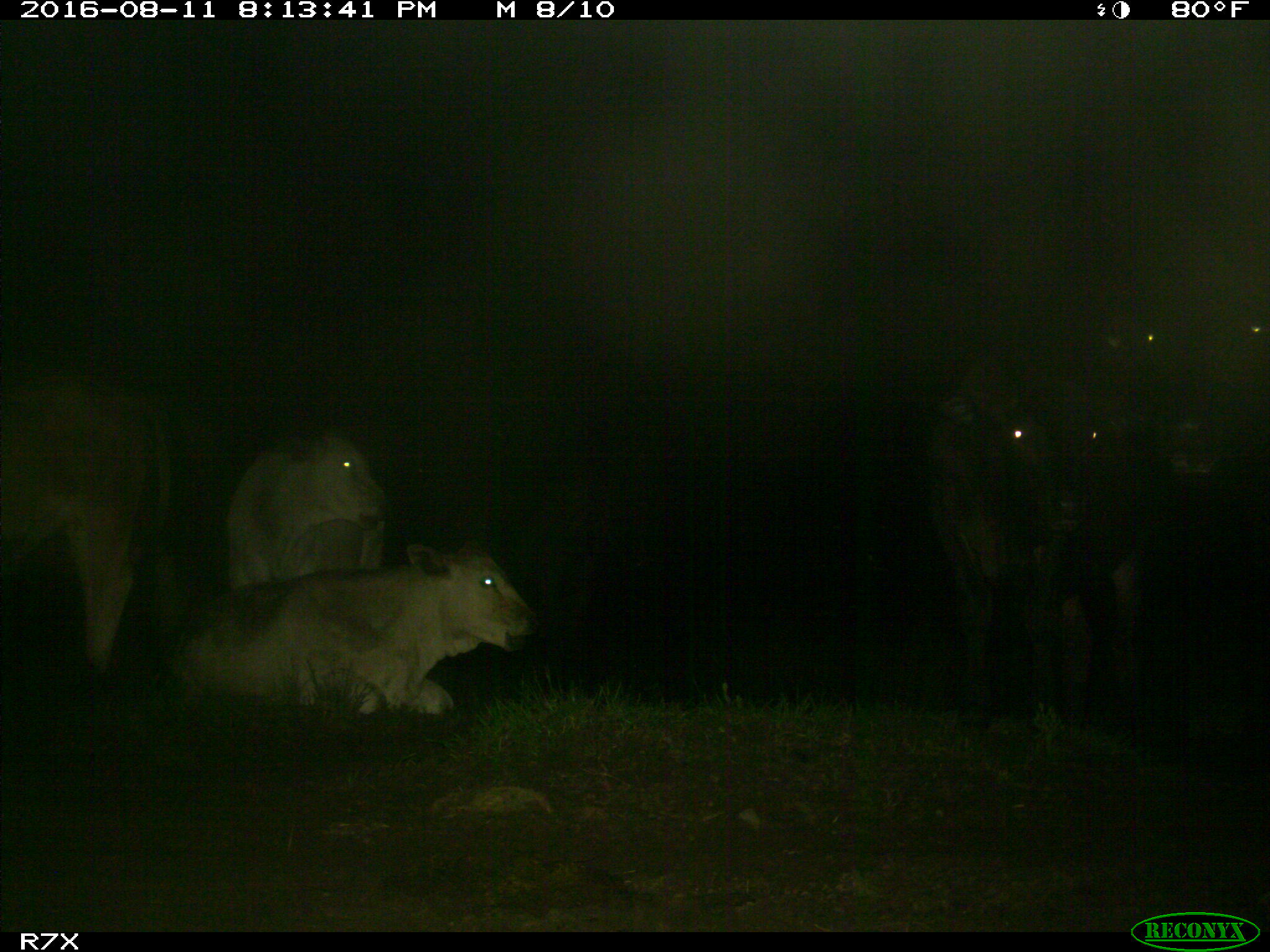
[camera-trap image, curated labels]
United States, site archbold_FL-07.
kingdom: Animalia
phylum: Chordata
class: Mammalia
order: Artiodactyla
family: Bovidae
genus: Bos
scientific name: Bos taurus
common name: domestic cow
Bos taurus (domestic cow).